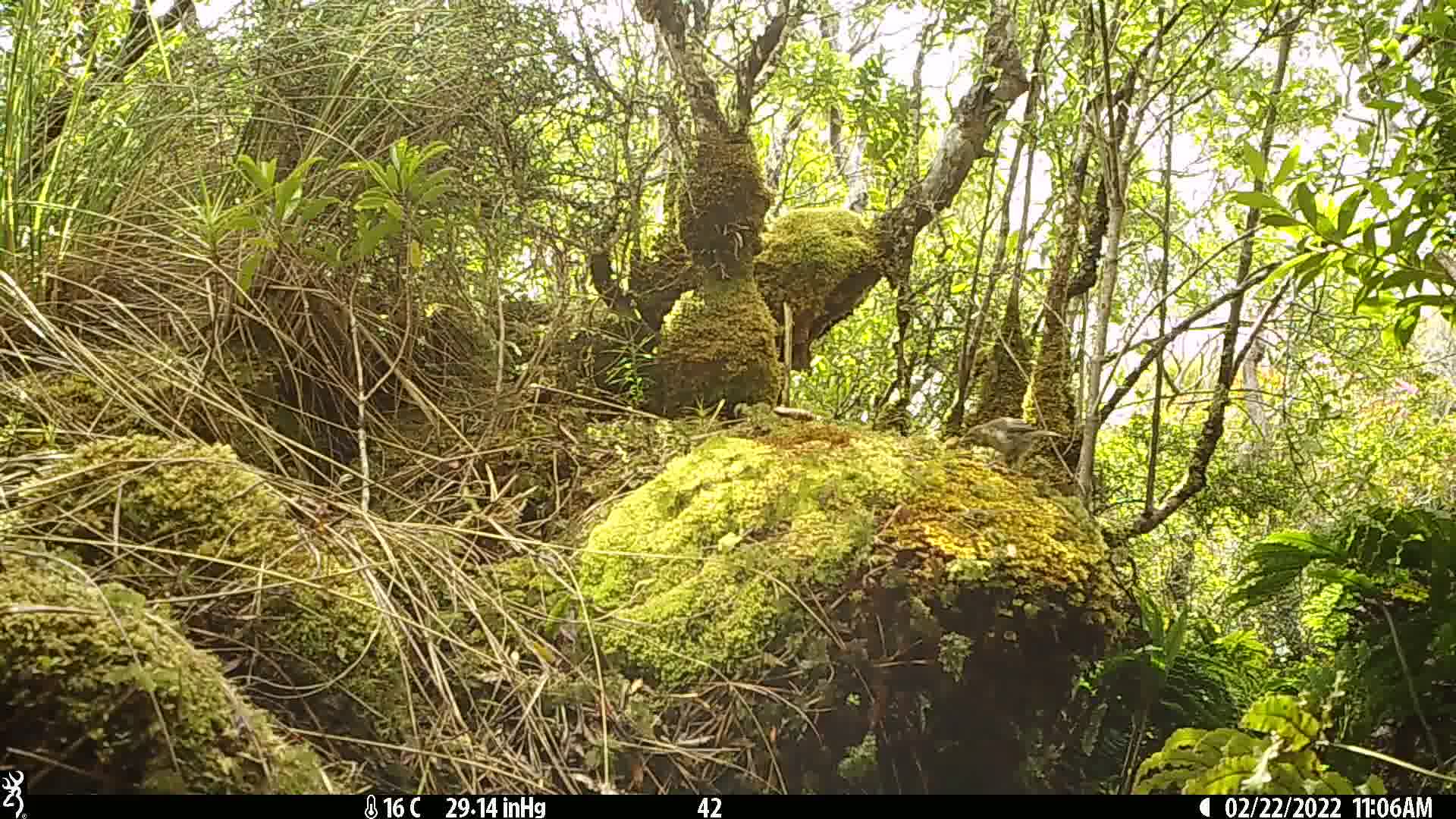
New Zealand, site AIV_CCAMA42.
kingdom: Animalia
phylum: Chordata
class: Aves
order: Passeriformes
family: Meliphagidae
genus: Anthornis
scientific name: Anthornis melanura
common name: new zealand bellbird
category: bellbird